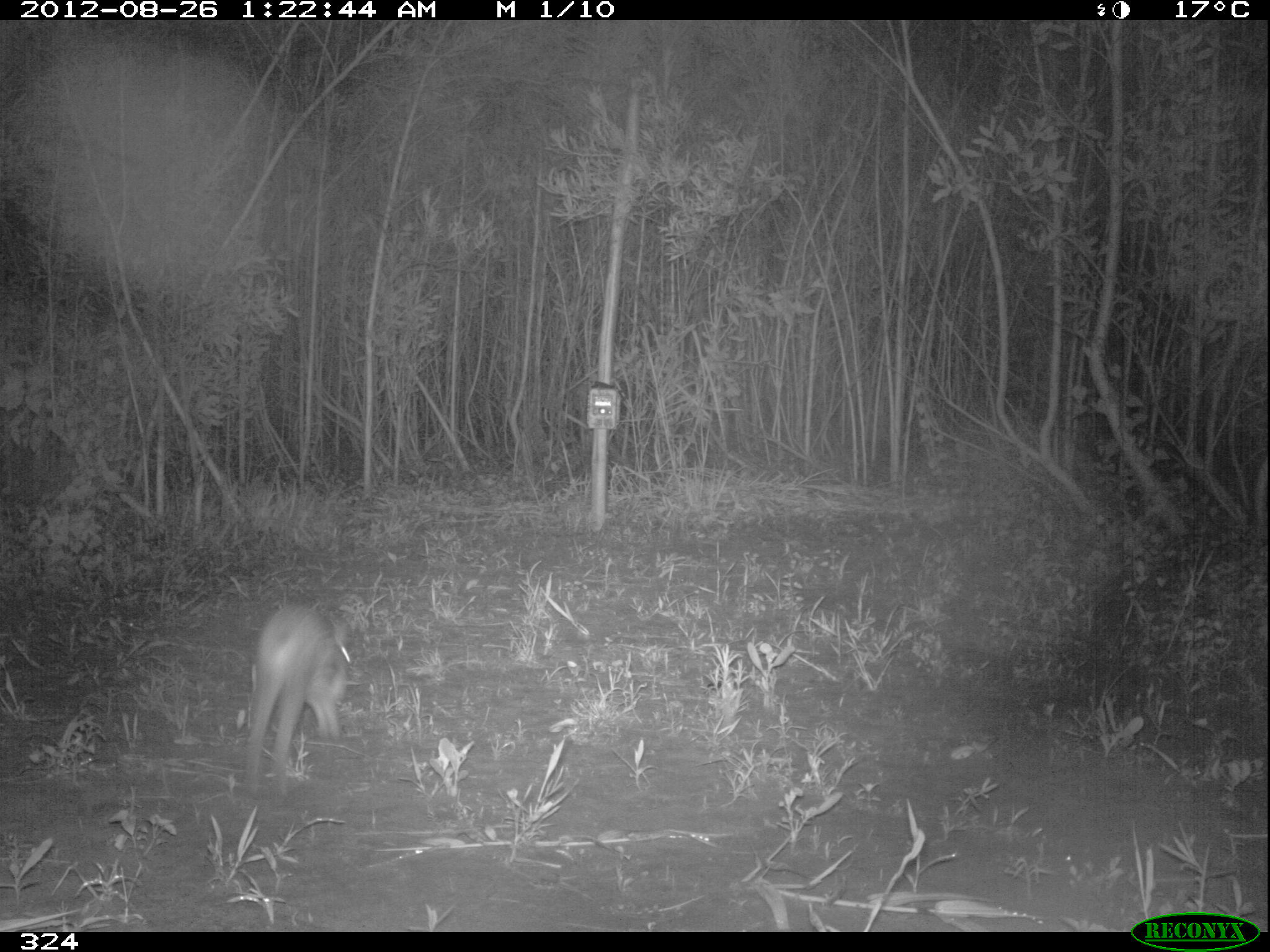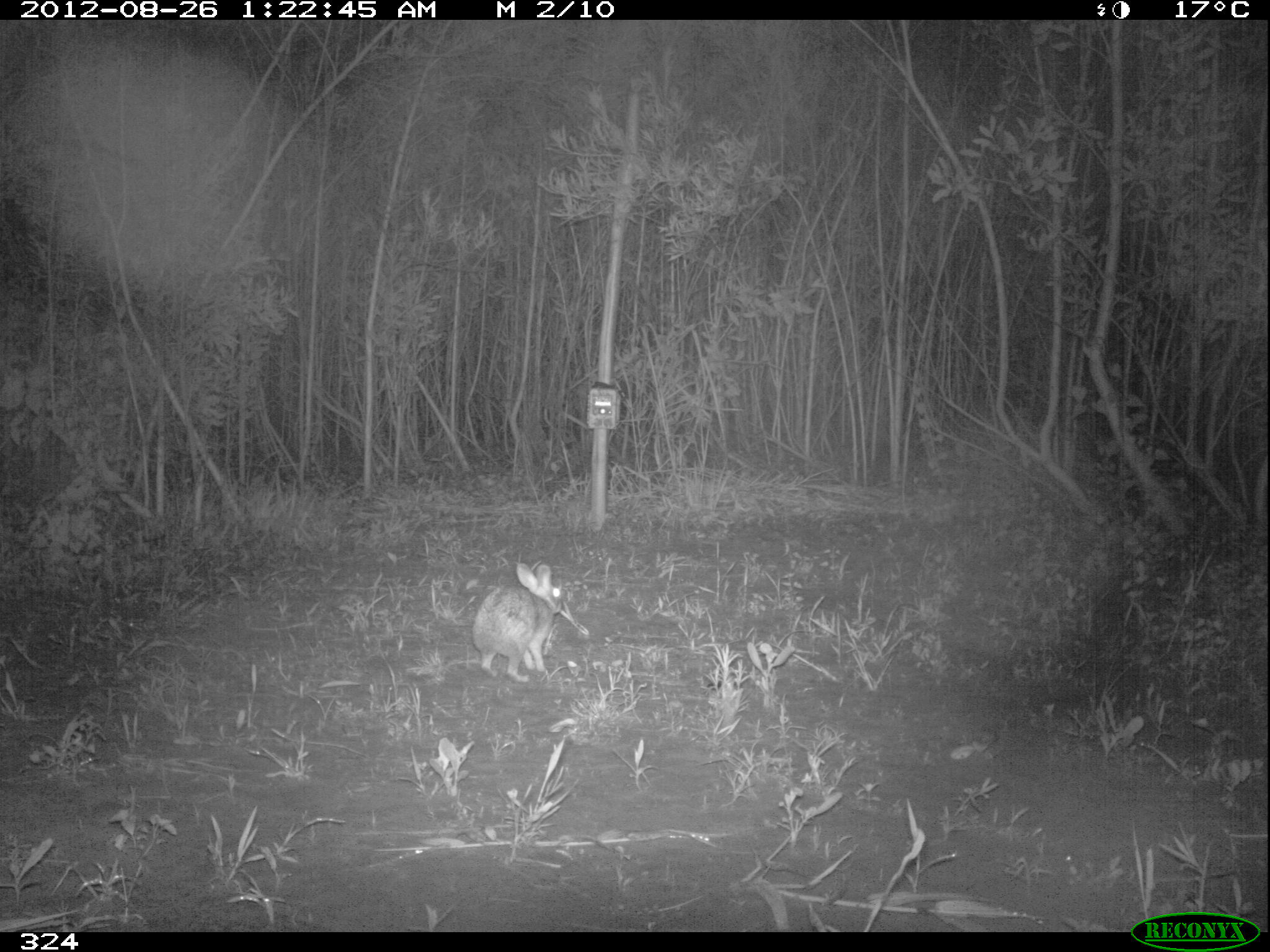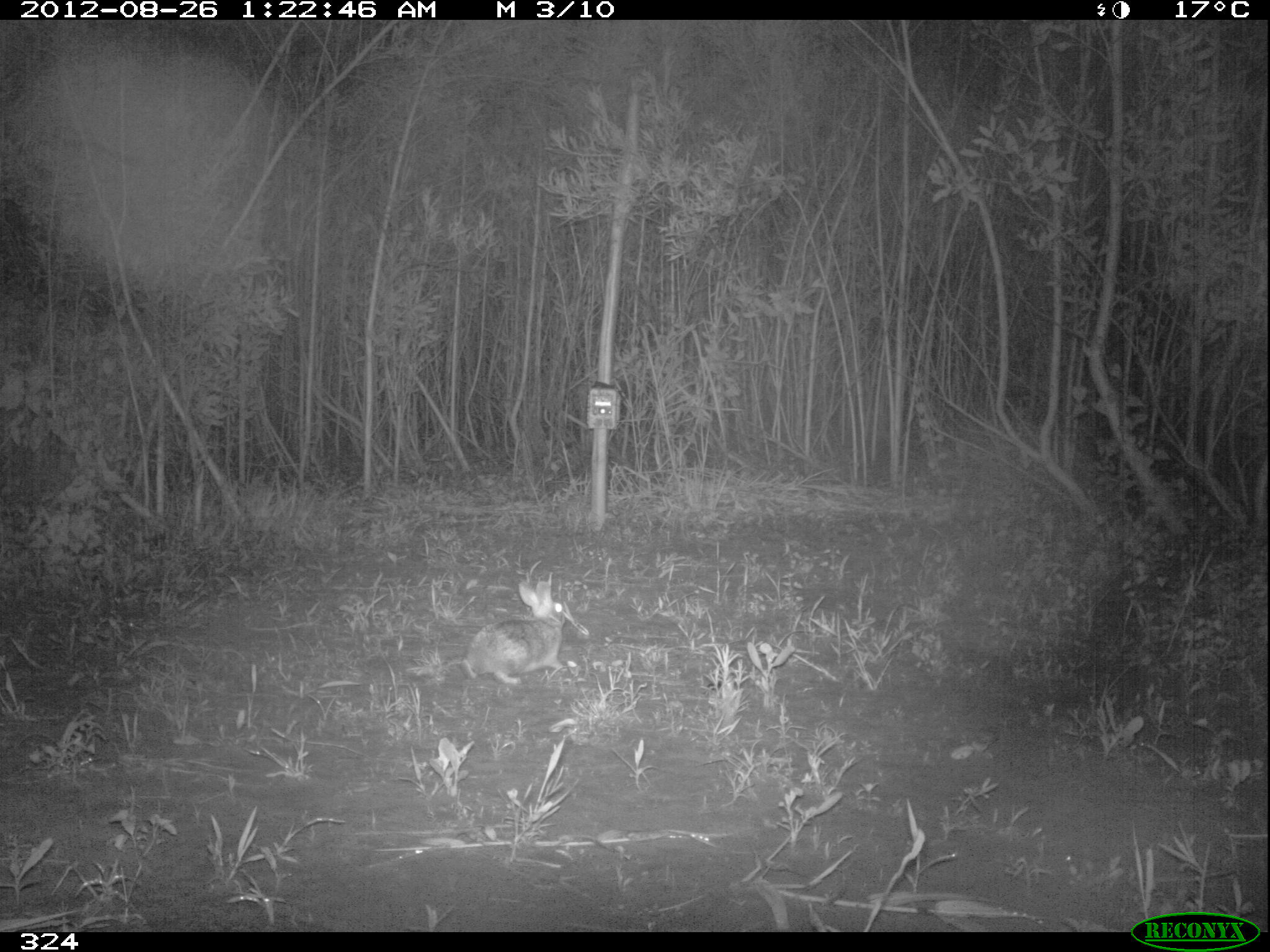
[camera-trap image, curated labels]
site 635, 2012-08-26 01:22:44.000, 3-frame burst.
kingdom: Animalia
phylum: Chordata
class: Mammalia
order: Lagomorpha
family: Leporidae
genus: Sylvilagus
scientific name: Sylvilagus brasiliensis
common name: tapeti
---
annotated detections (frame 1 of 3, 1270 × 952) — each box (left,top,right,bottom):
sylvilagus brasiliensis: (237,599,350,796)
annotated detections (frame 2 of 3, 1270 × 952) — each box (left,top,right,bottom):
sylvilagus brasiliensis: (469,558,563,684)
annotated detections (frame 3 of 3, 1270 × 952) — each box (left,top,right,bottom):
sylvilagus brasiliensis: (458,580,569,686)